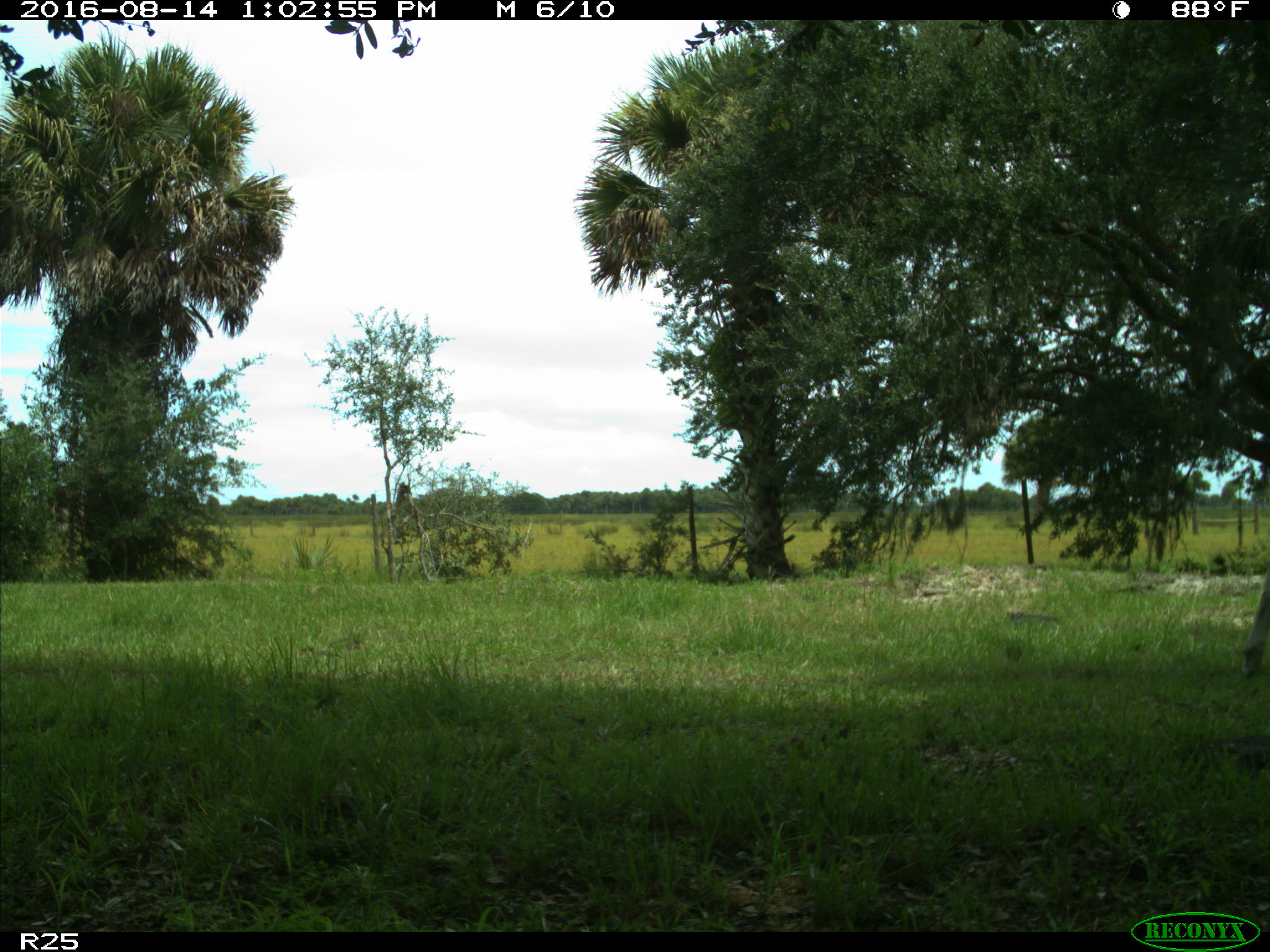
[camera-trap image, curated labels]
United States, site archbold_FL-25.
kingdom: Animalia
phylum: Chordata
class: Mammalia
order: Artiodactyla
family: Bovidae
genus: Bos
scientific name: Bos taurus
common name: domestic cow